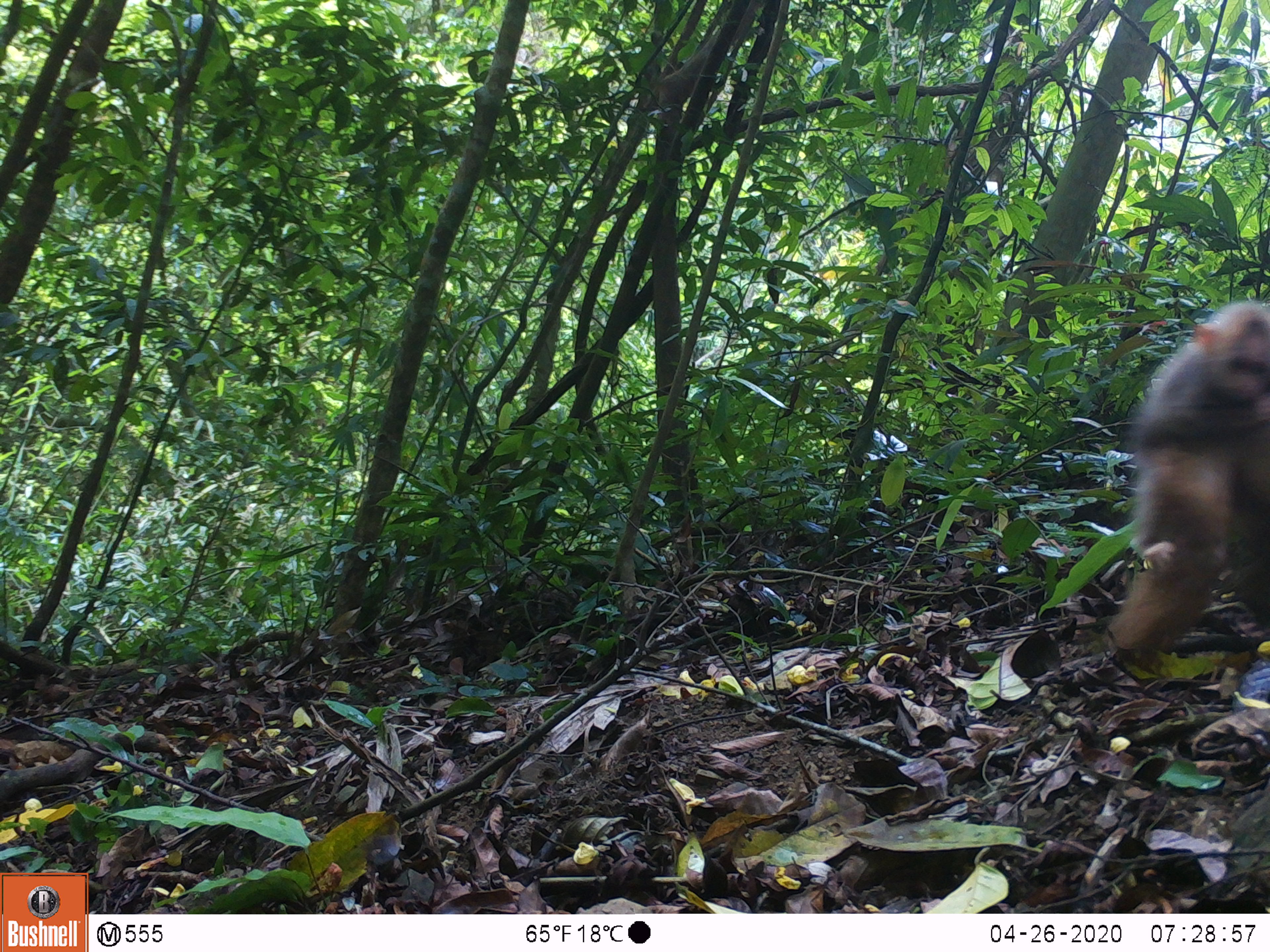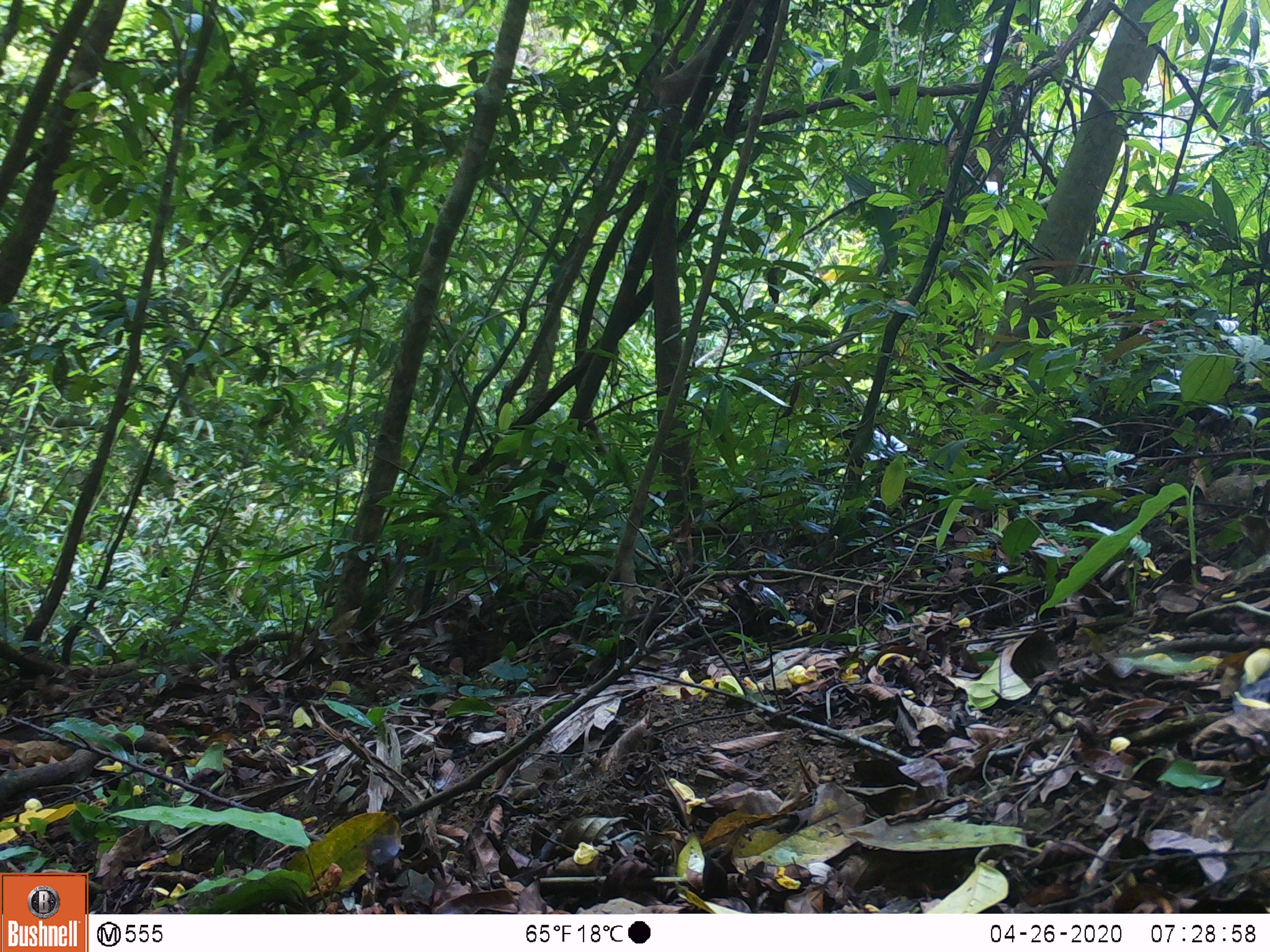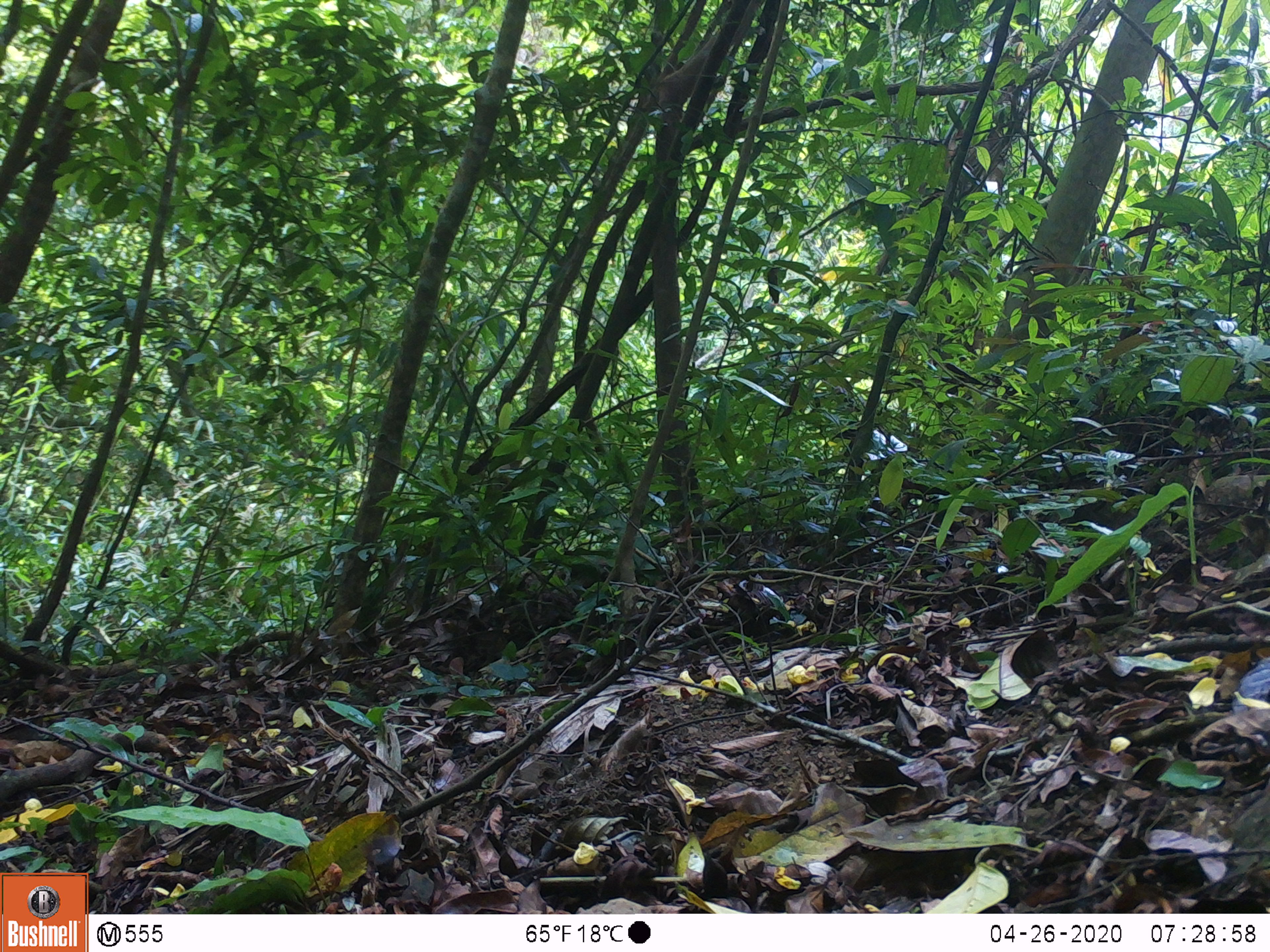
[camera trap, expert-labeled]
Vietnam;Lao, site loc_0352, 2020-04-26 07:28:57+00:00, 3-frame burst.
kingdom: Animalia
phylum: Chordata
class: Mammalia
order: Primates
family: Cercopithecidae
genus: Macaca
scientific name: Macaca arctoides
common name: stump-tailed macaque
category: stump tailed macaque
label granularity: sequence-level